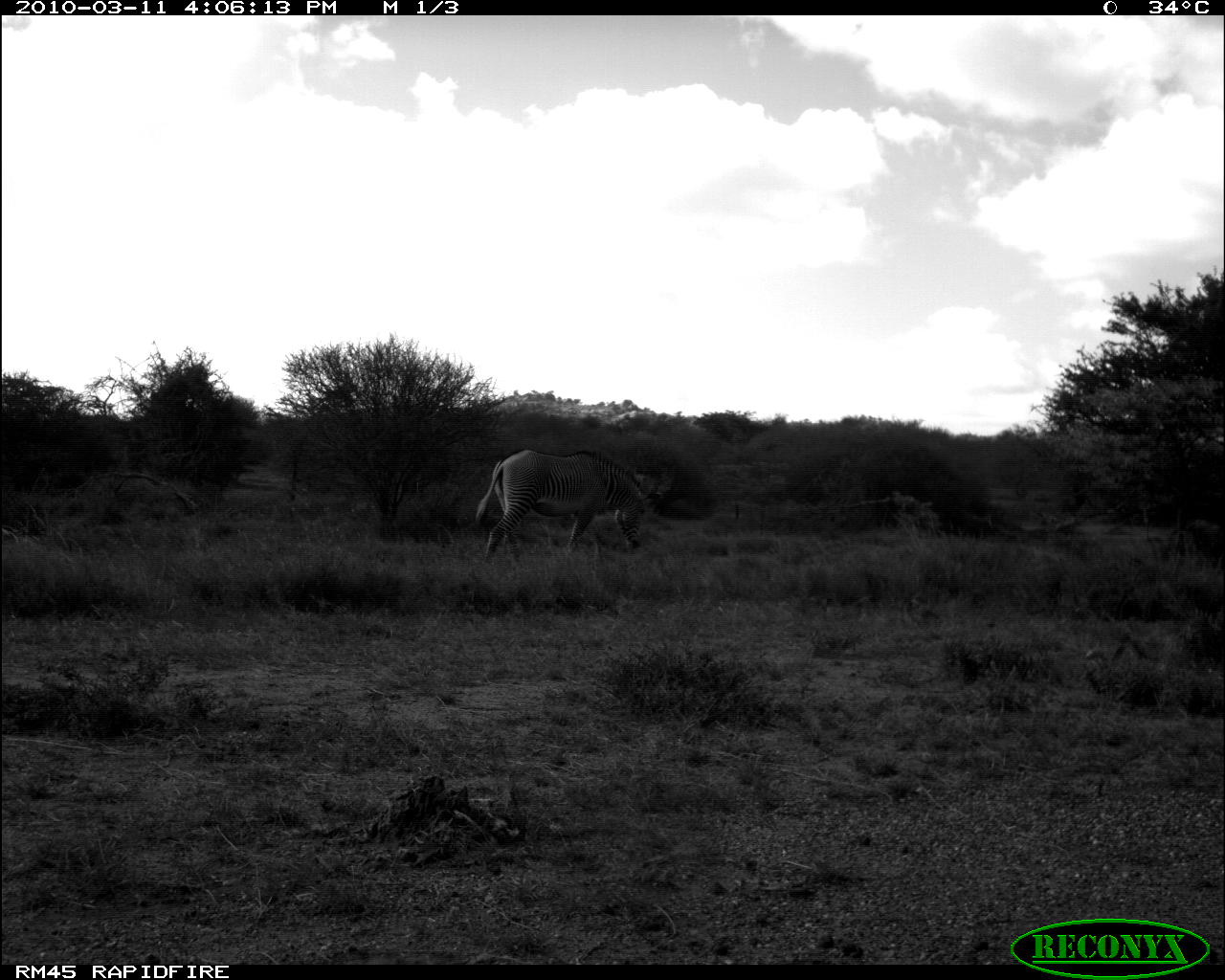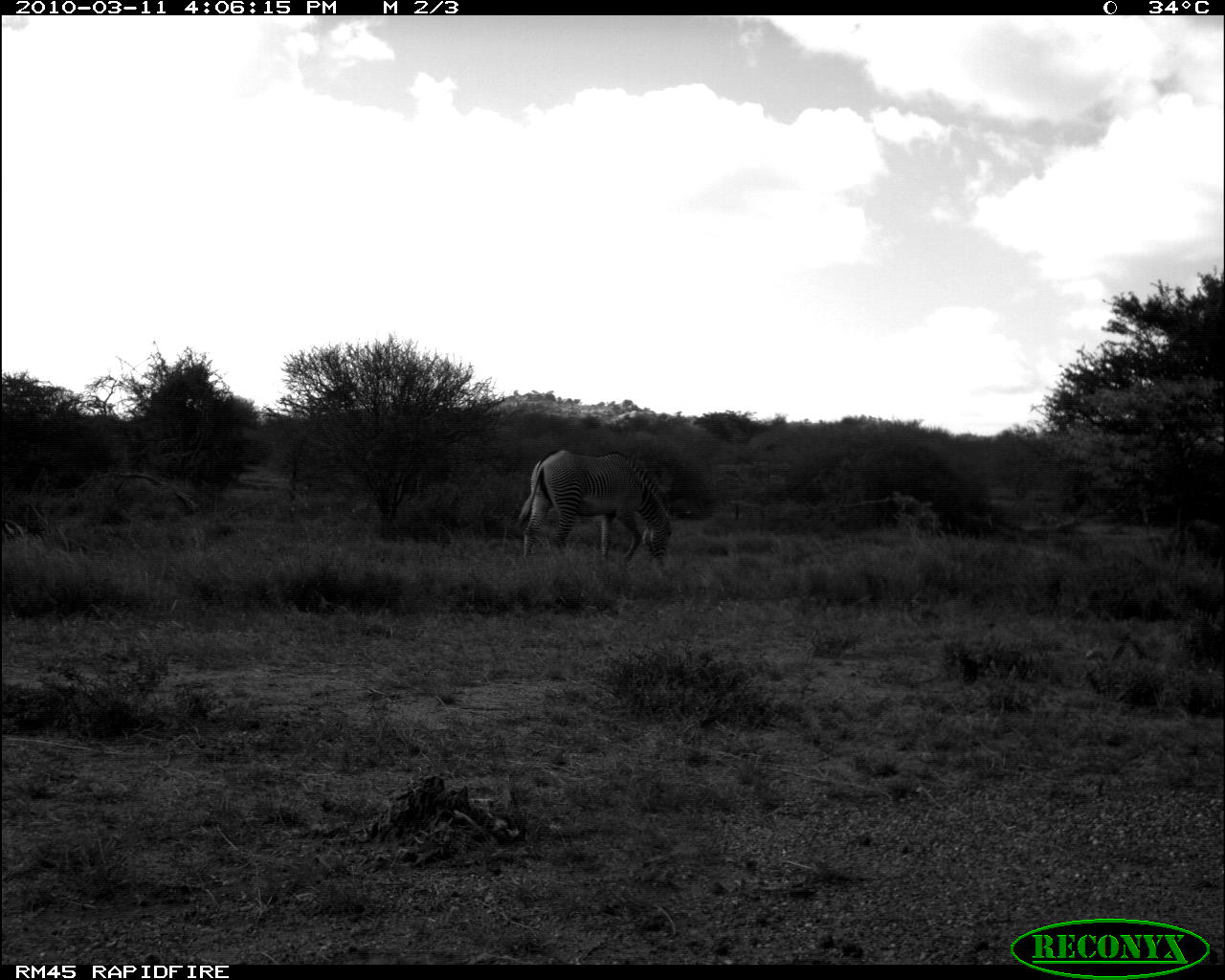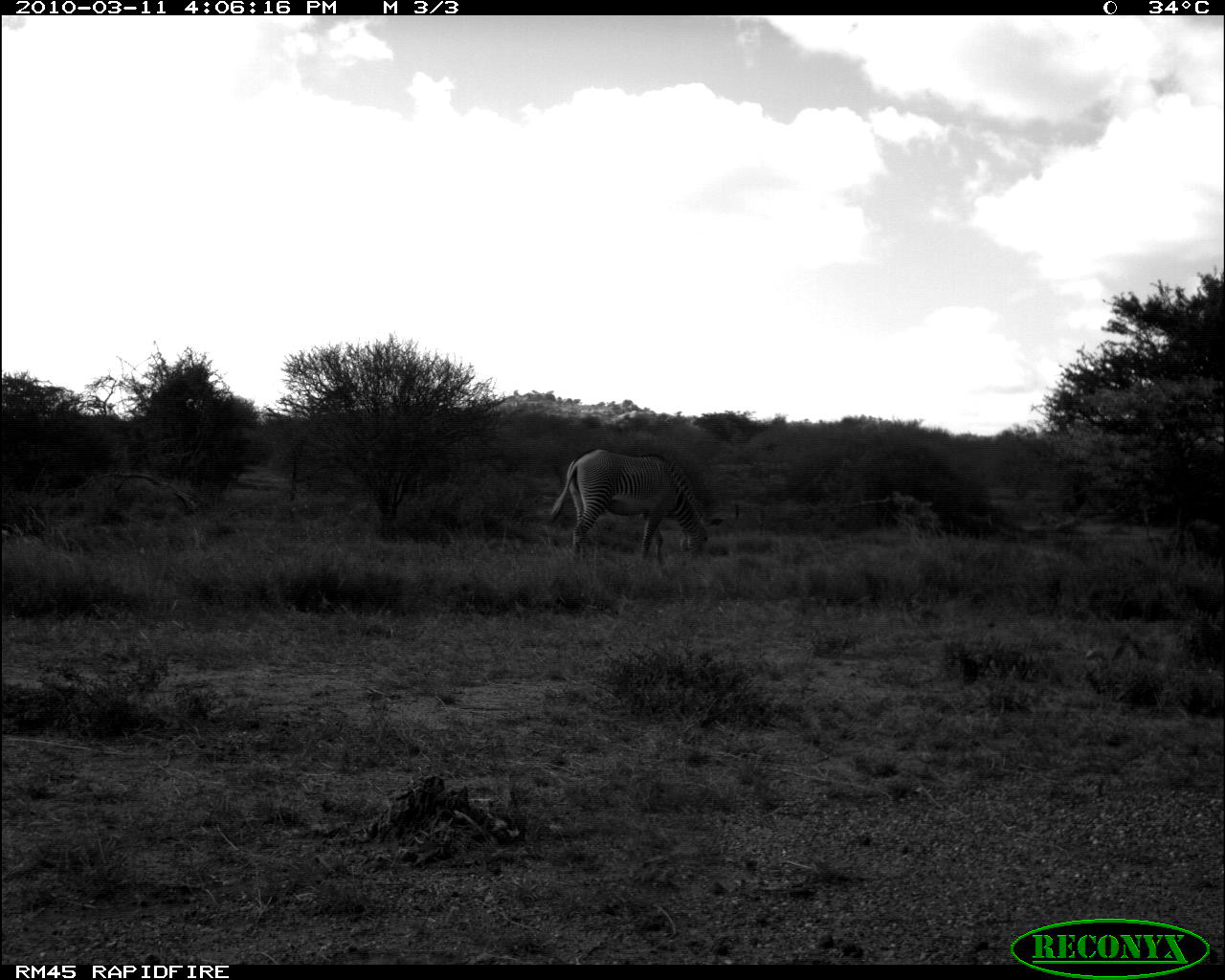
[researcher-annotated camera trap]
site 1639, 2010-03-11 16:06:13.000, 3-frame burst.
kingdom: Animalia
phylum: Chordata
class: Mammalia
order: Perissodactyla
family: Equidae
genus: Equus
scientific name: Equus grevyi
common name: grévy's zebra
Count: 1.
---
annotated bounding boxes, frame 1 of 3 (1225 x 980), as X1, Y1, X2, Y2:
equus grevyi: 475, 446, 661, 564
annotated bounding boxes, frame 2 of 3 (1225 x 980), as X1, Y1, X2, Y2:
equus grevyi: 514, 447, 673, 567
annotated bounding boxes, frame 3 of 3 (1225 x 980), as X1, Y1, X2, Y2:
equus grevyi: 546, 447, 724, 560